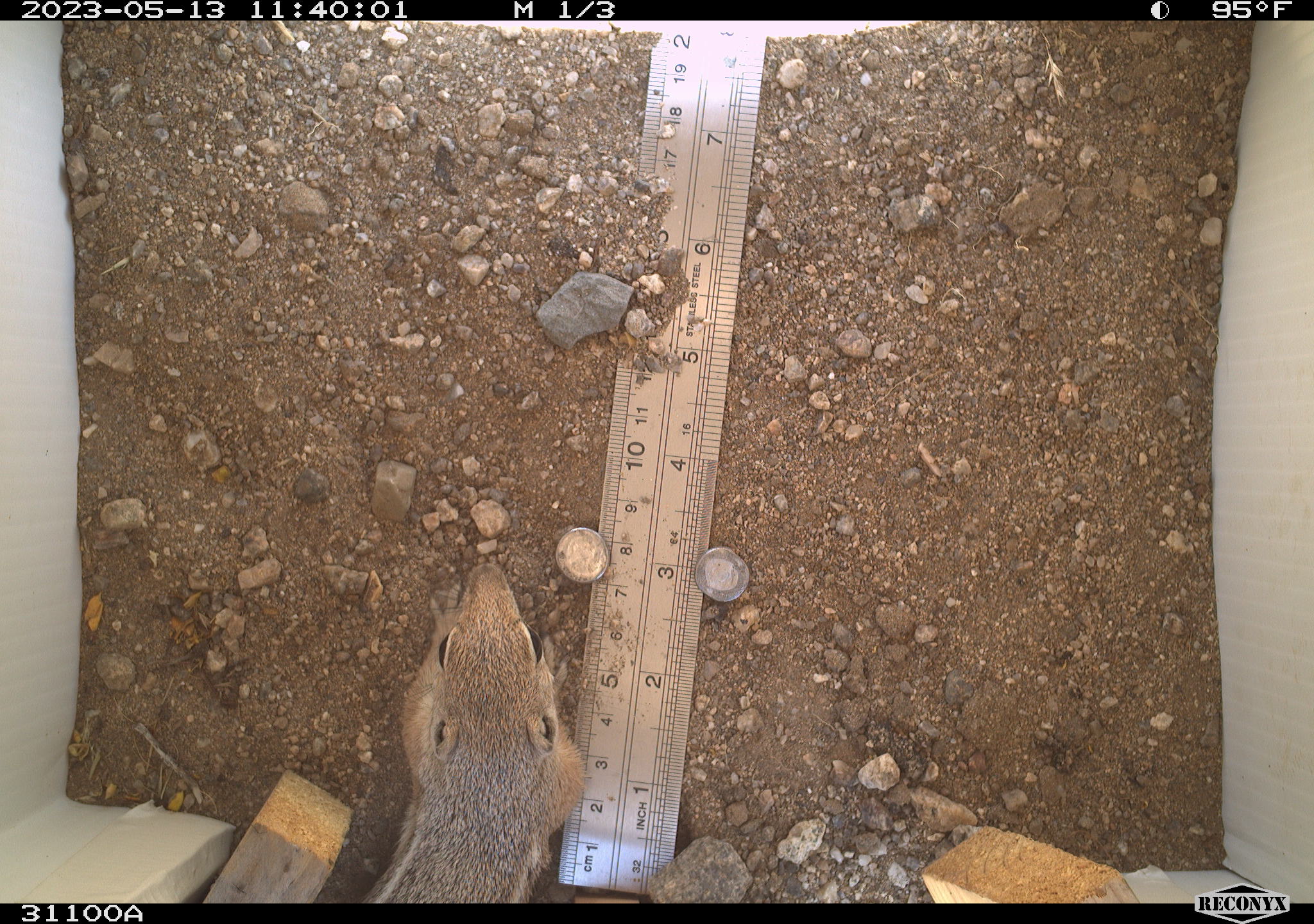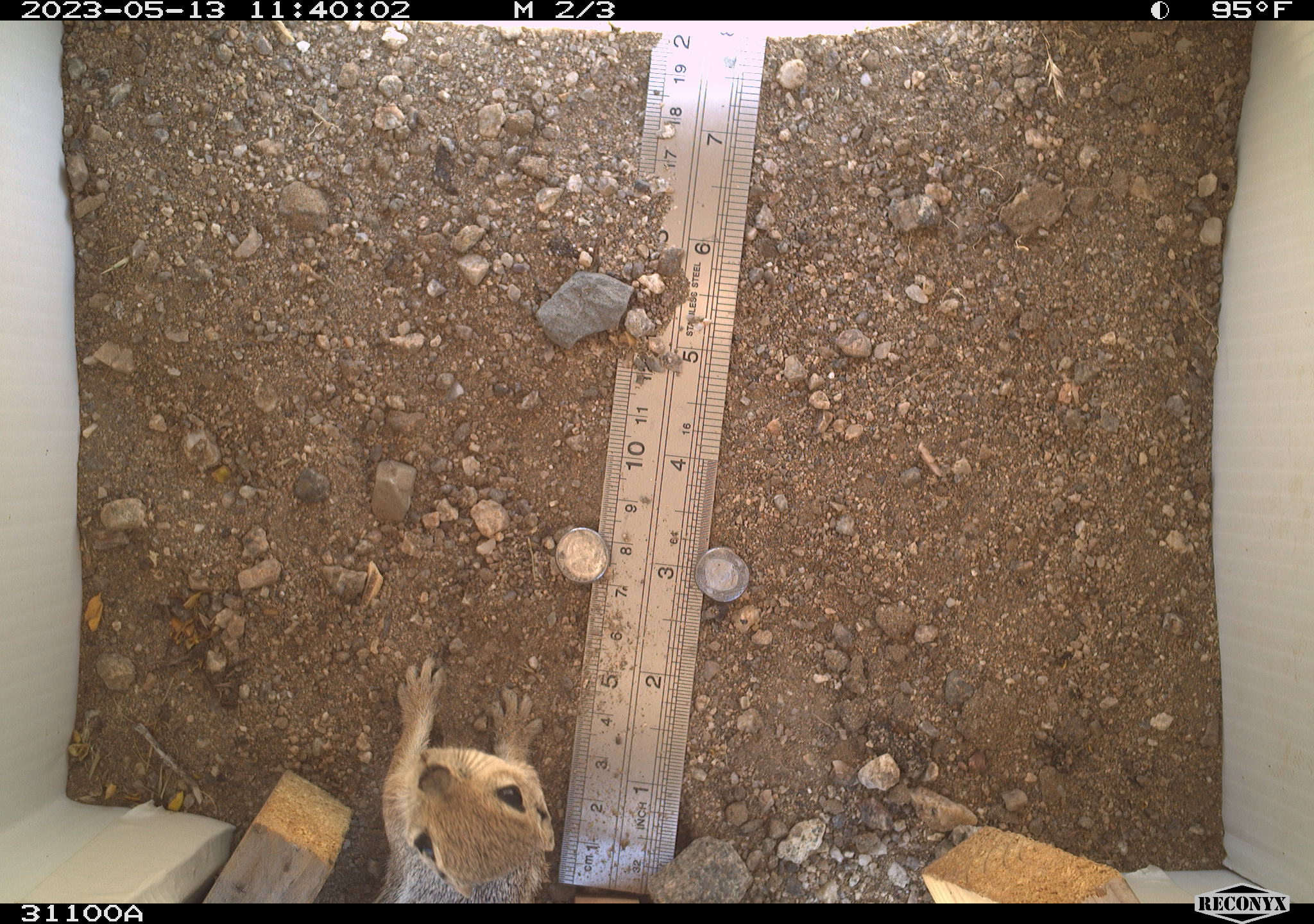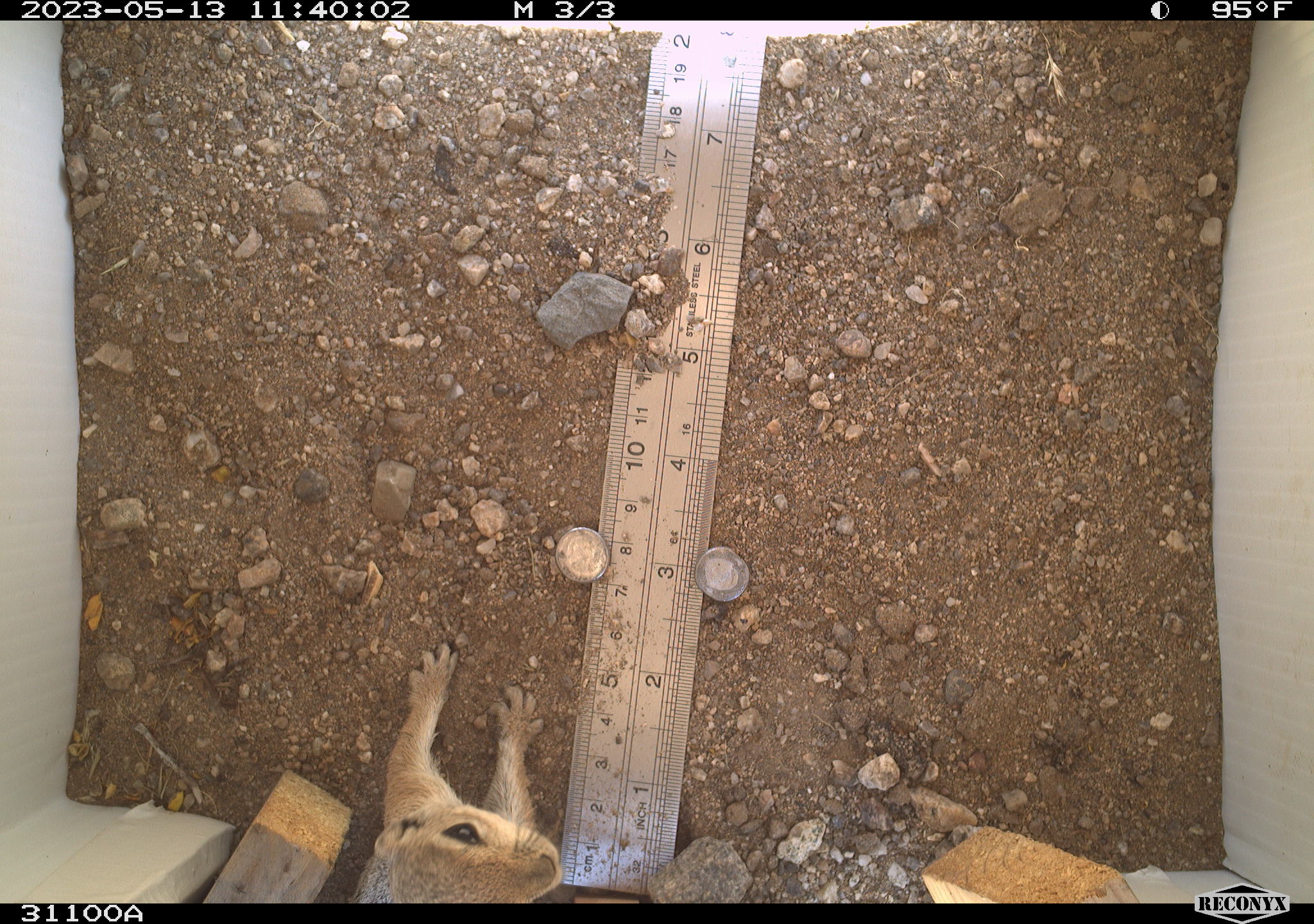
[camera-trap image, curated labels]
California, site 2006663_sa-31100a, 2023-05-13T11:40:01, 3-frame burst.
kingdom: Animalia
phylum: Chordata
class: Mammalia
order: Rodentia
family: Sciuridae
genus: Ammospermophilus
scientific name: Ammospermophilus leucurus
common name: white-tailed antelope squirrel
White-tailed antelope squirrel (Ammospermophilus leucurus).